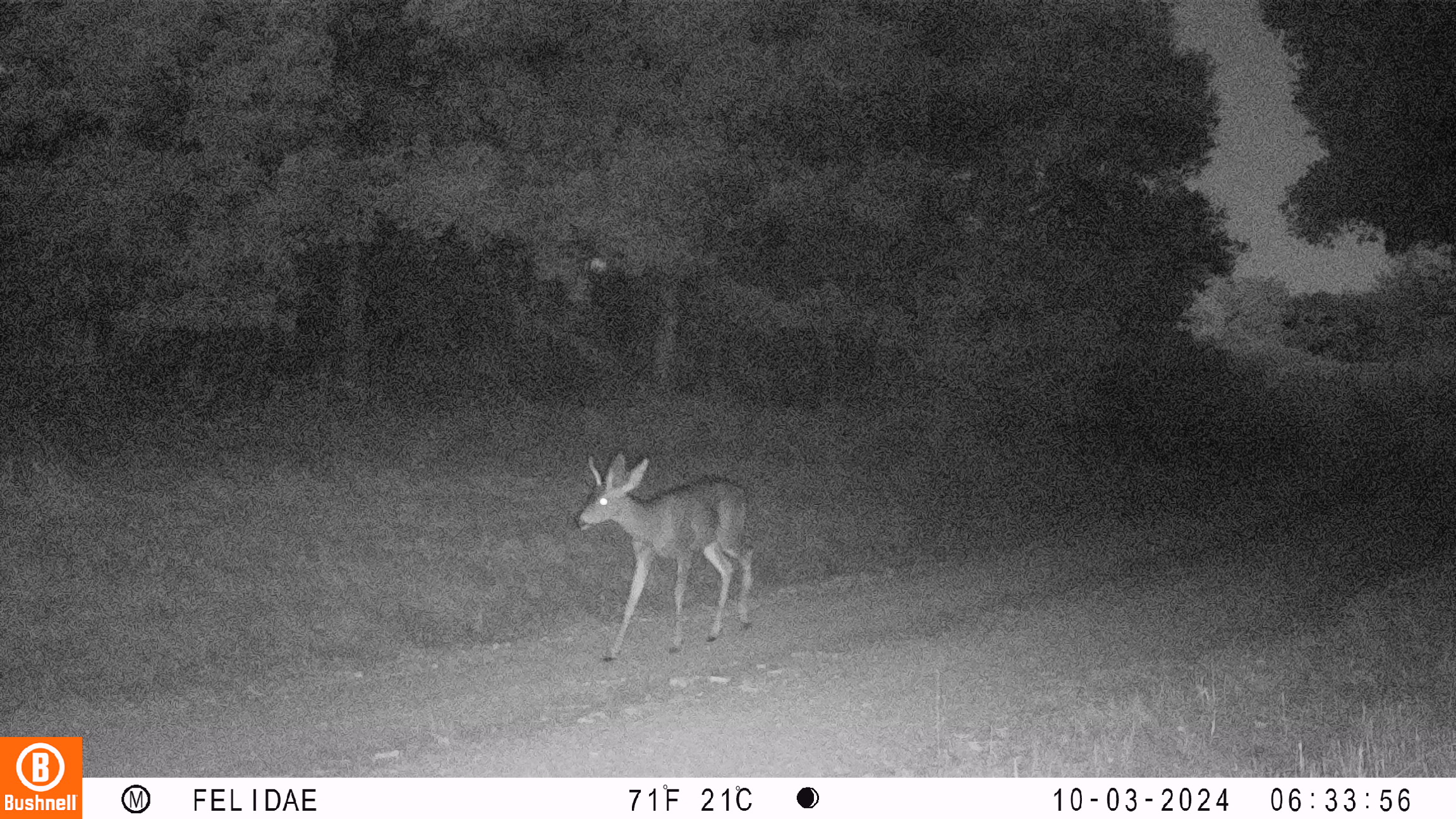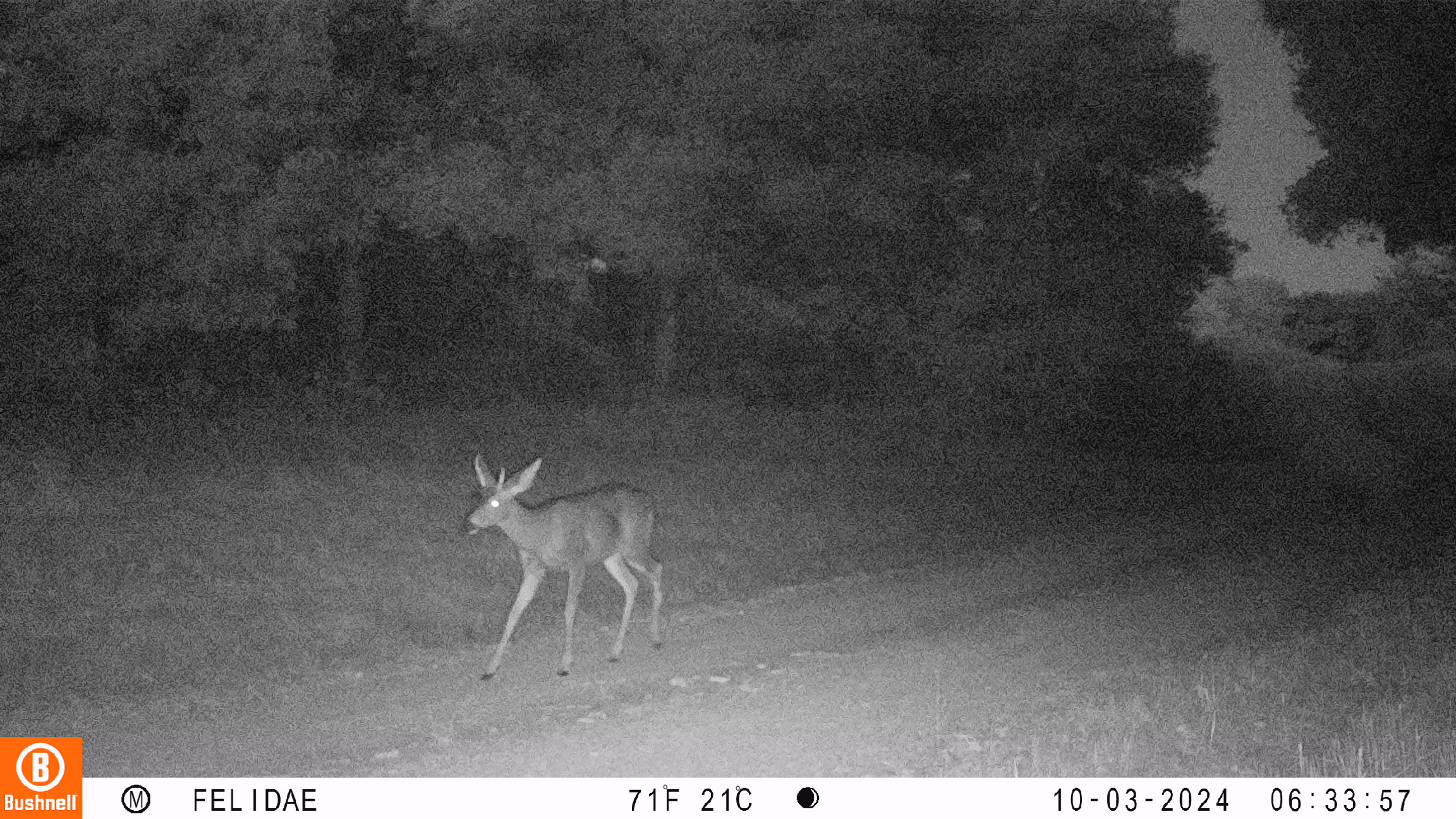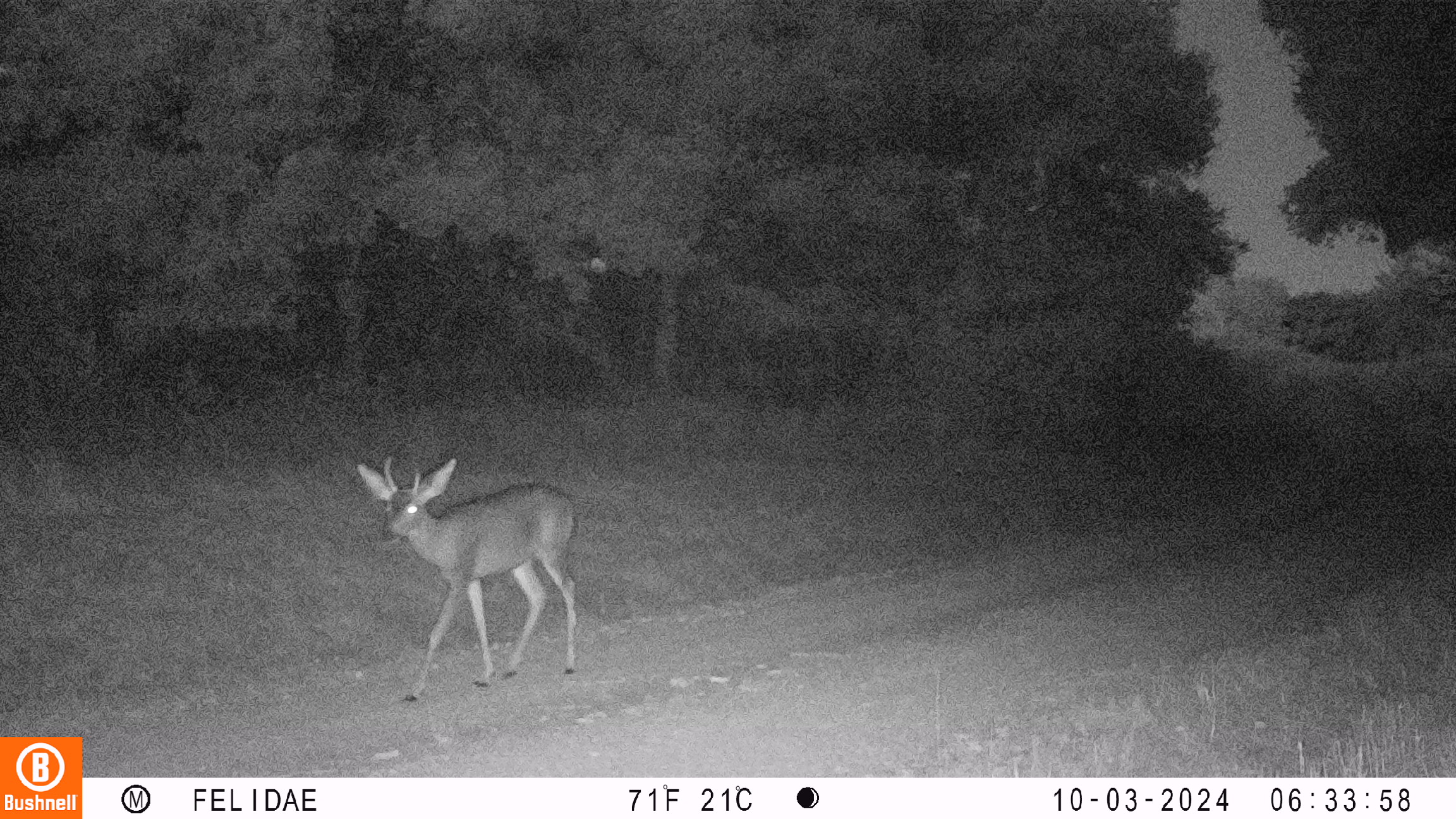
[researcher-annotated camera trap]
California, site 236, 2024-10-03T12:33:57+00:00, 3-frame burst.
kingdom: Animalia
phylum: Chordata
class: Mammalia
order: Artiodactyla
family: Cervidae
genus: Odocoileus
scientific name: Odocoileus hemionus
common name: mule deer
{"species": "mule deer (Odocoileus hemionus)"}